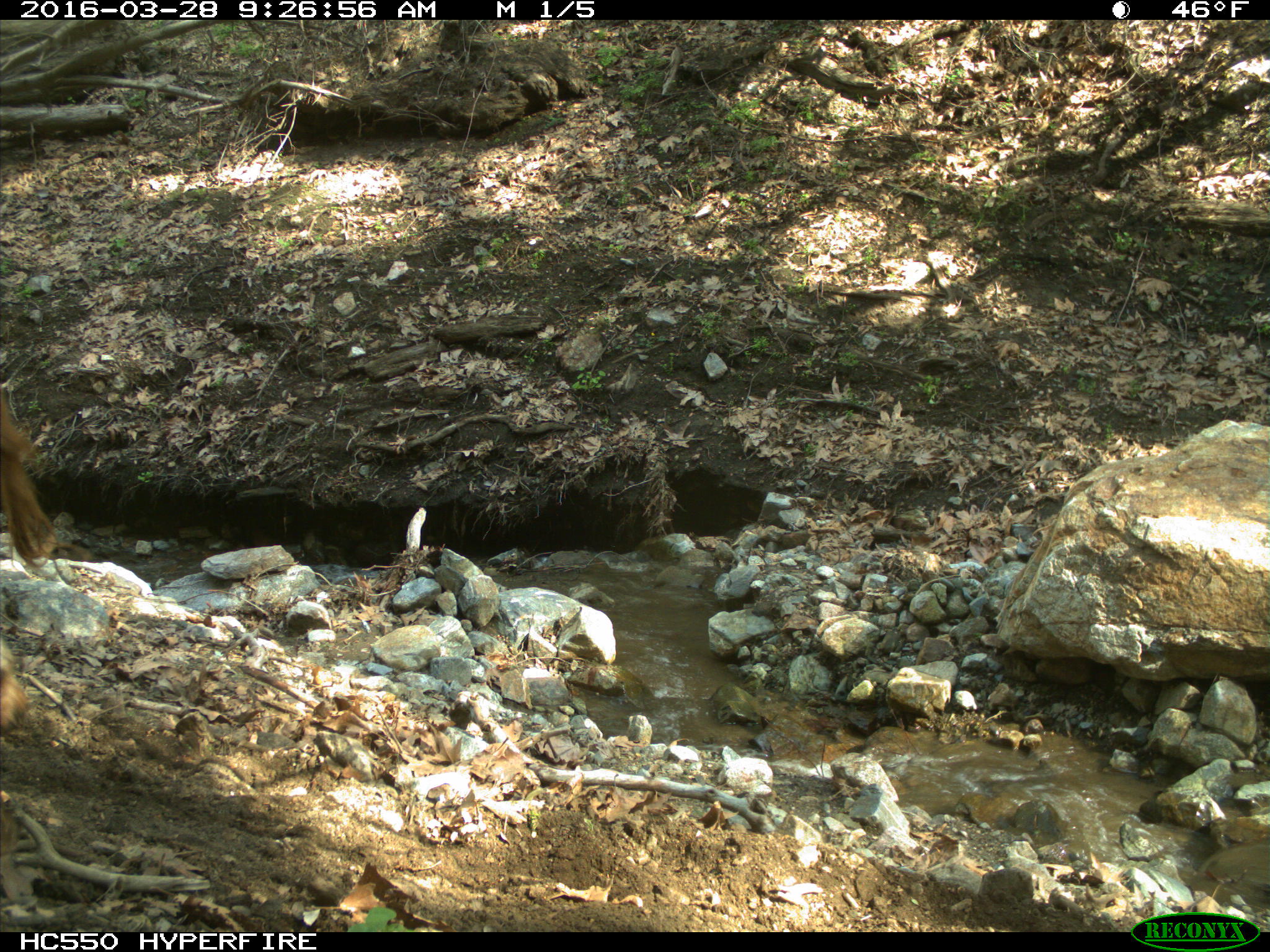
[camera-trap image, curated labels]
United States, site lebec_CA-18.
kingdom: Animalia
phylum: Chordata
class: Mammalia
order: Artiodactyla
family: Bovidae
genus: Bos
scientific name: Bos taurus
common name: domestic cow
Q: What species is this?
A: Bos taurus (domestic cow).